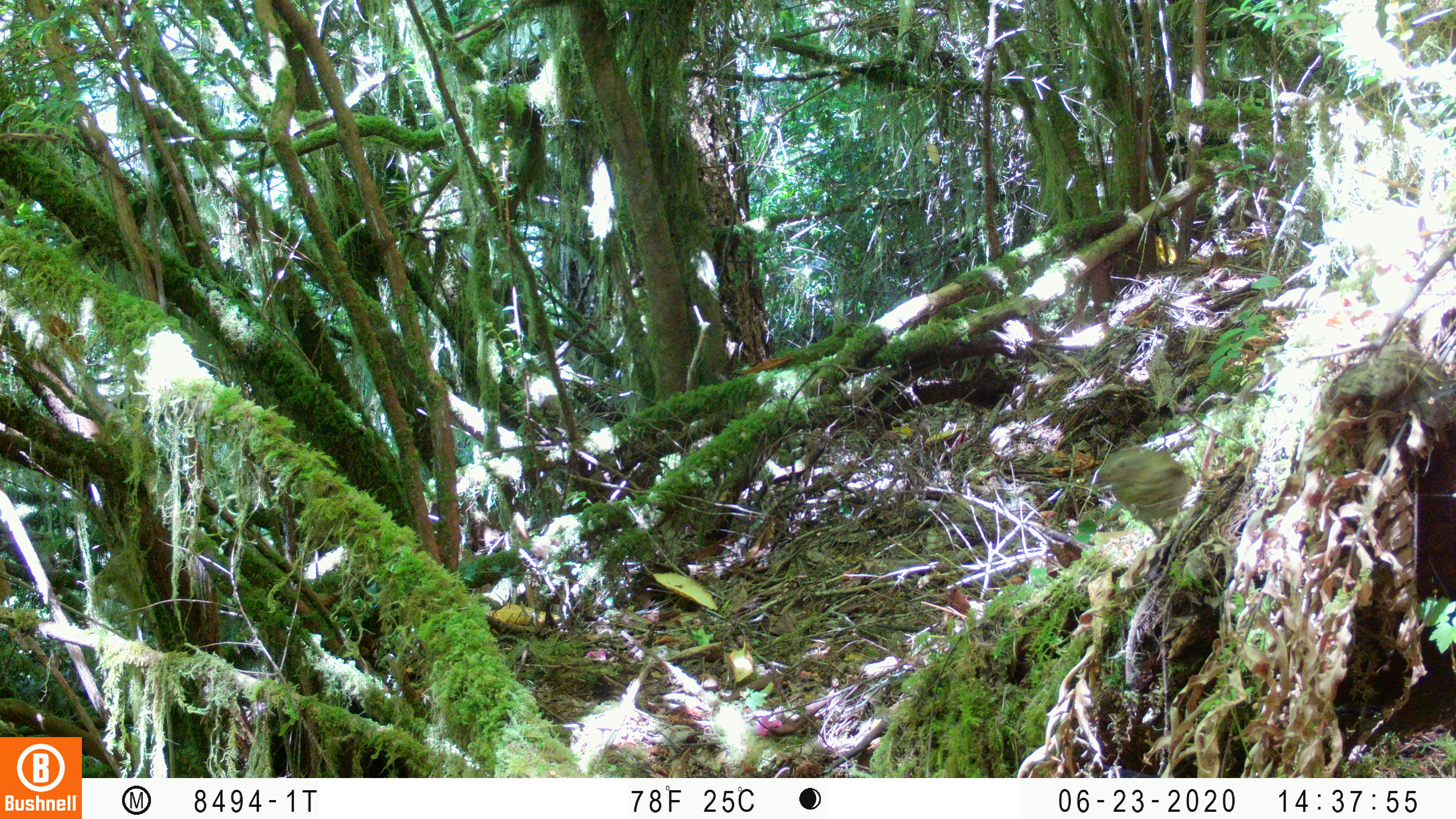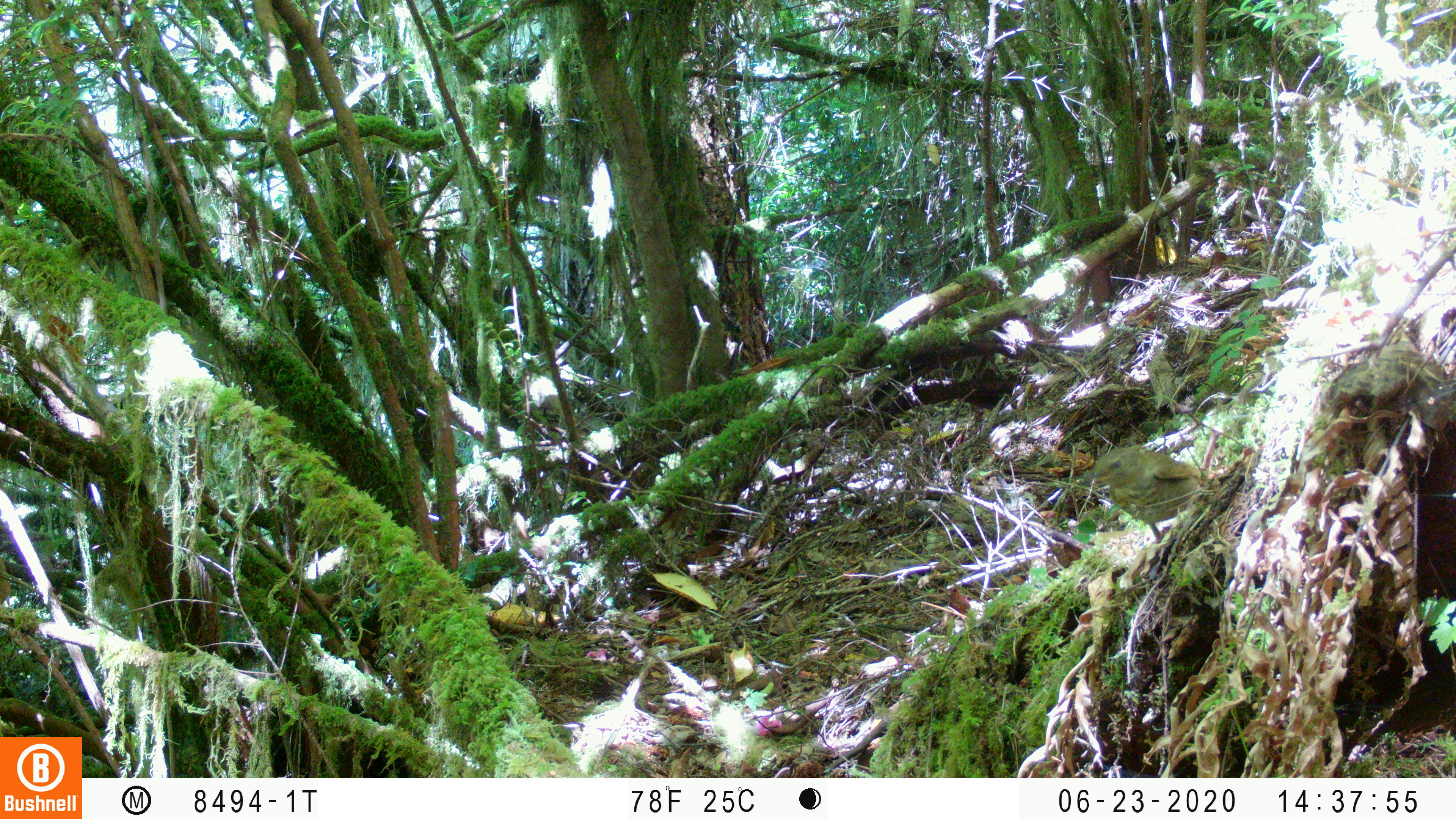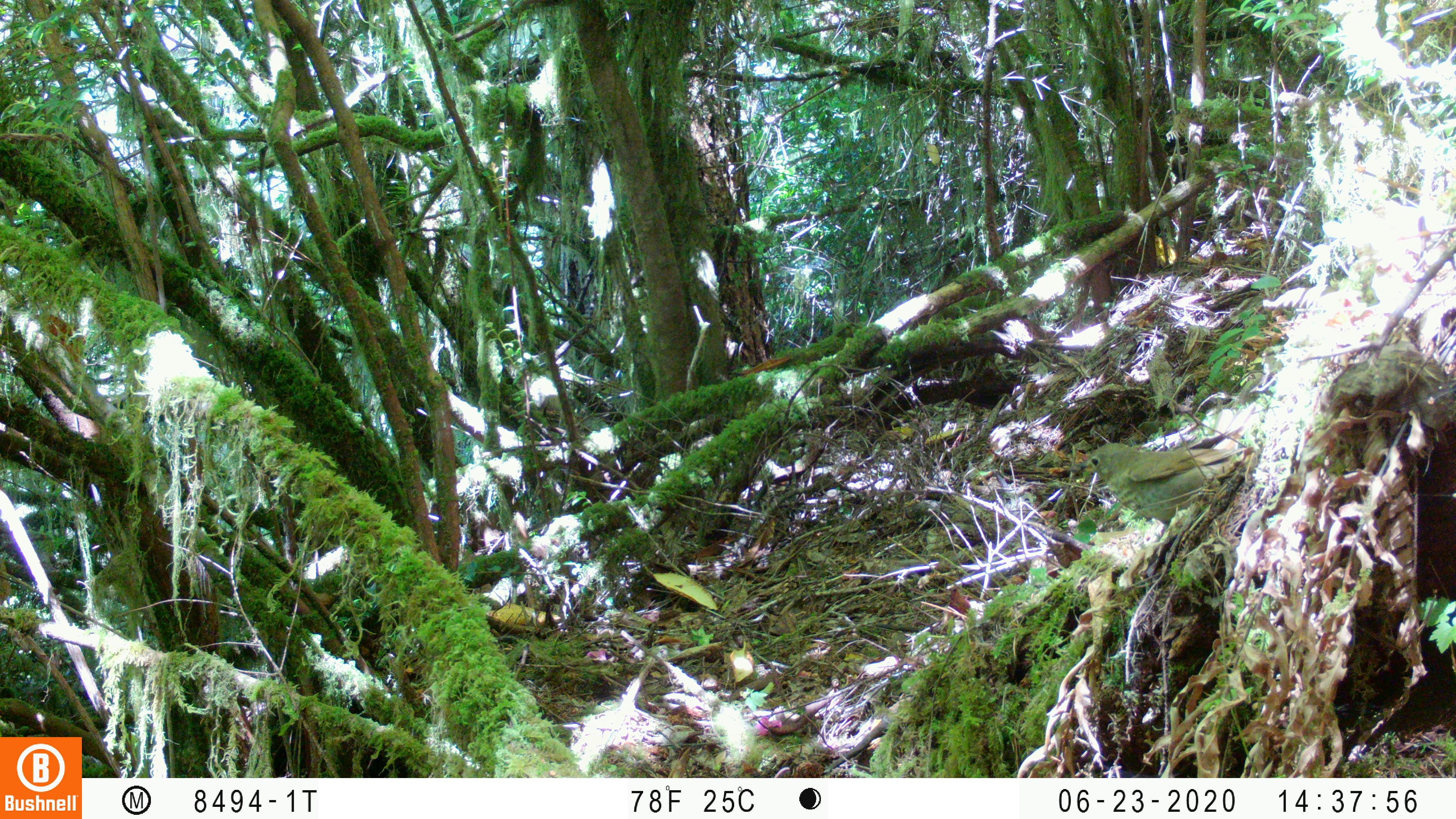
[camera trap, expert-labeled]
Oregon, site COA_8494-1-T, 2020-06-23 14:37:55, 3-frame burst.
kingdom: Animalia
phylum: Chordata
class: Aves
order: Passeriformes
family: Turdidae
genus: Catharus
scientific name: Catharus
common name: brown thrushes and nightingale-thrushes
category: catharus species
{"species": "catharus species (brown thrushes and nightingale-thrushes) (Catharus)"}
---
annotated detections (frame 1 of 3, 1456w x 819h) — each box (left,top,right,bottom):
catharus species: (1099,446,1197,531)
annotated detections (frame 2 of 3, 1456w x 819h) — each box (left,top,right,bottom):
catharus species: (1087,450,1213,527)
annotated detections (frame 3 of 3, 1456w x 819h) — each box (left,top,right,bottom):
catharus species: (1082,440,1227,521)